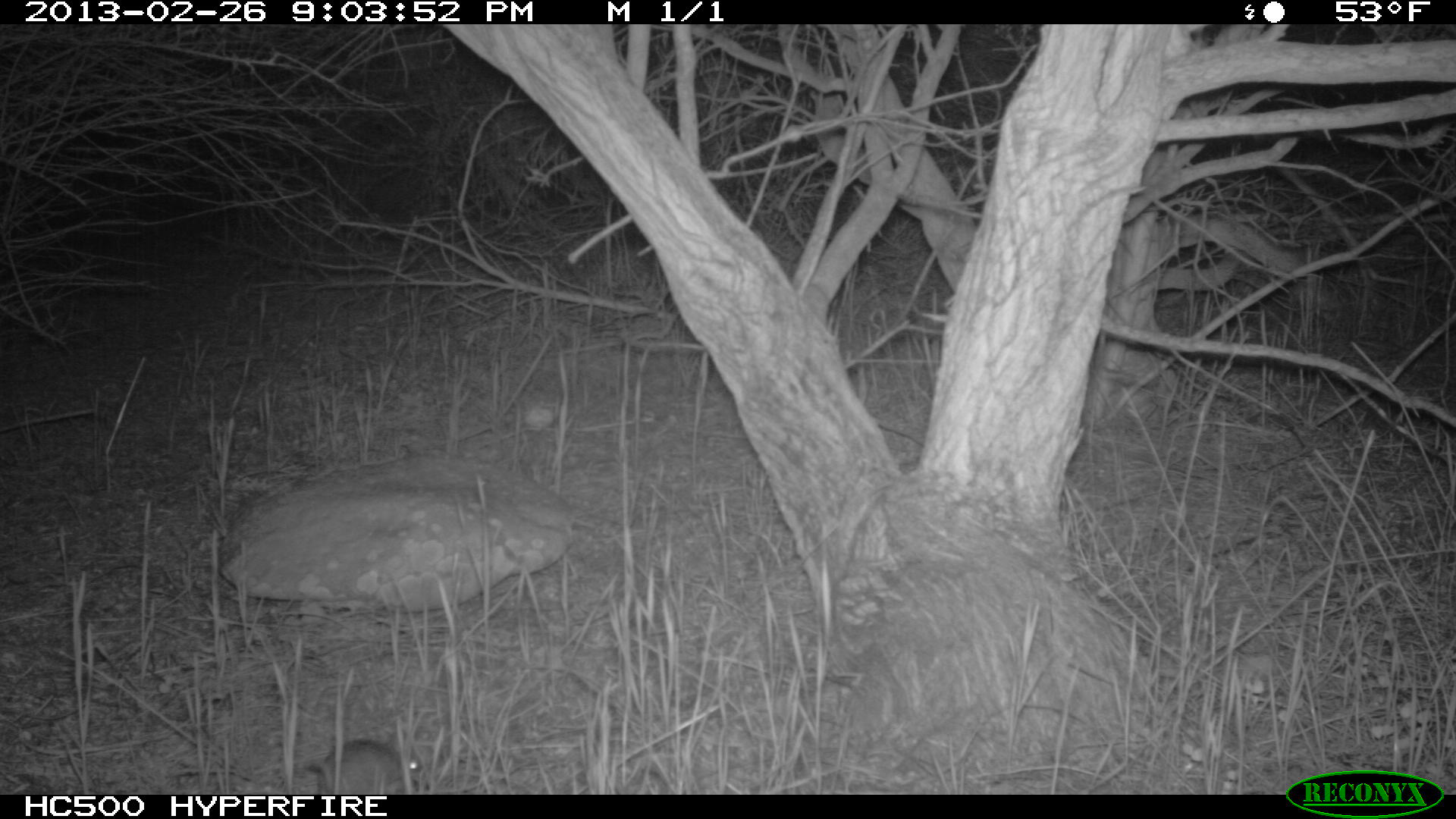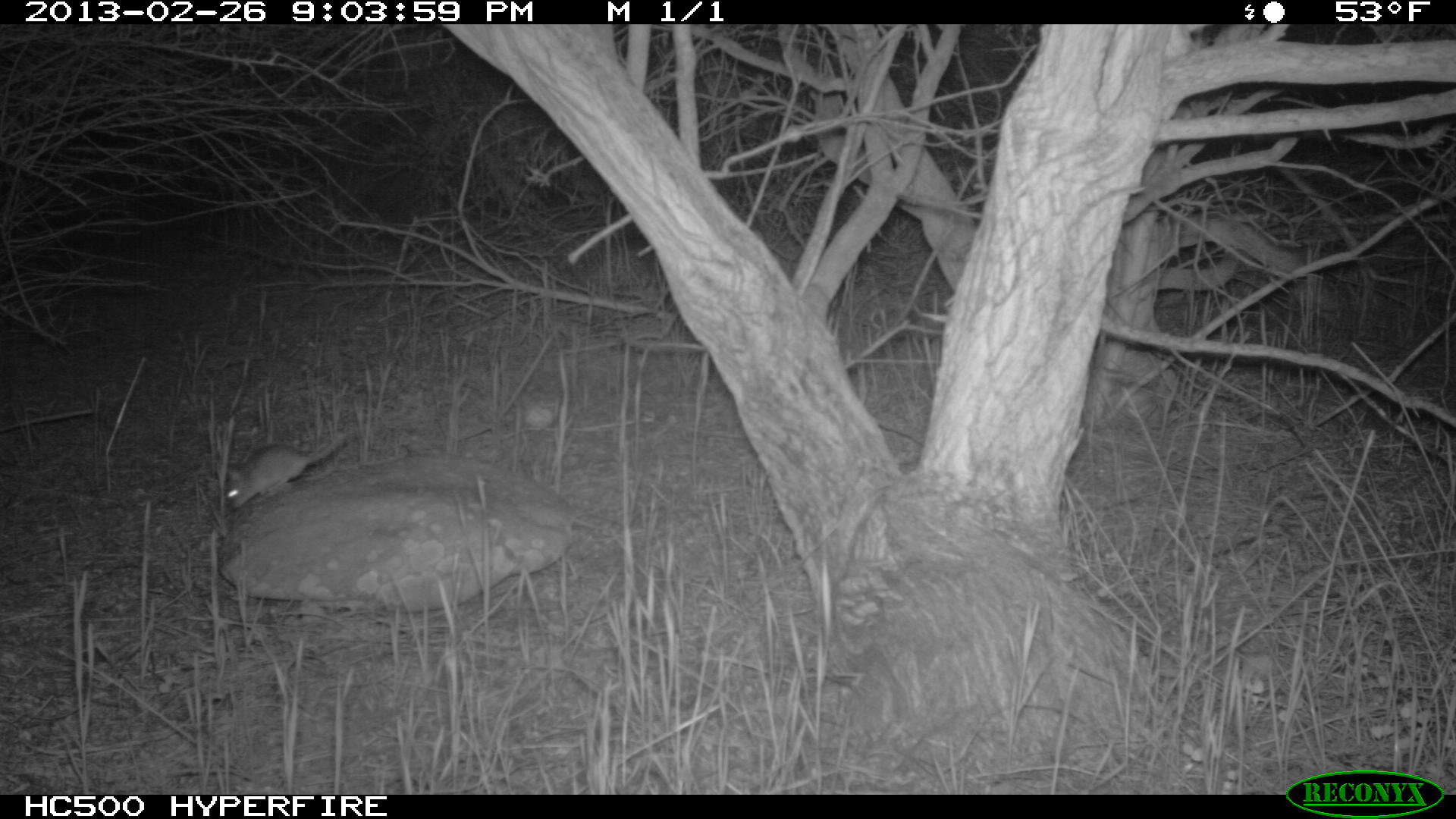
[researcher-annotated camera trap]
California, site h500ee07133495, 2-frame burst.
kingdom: Animalia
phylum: Chordata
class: Mammalia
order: Rodentia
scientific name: Rodentia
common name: rodent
Rodent (Rodentia).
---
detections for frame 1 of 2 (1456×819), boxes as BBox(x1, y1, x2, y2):
rodent: BBox(302, 738, 428, 795)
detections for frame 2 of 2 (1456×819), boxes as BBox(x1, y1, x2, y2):
rodent: BBox(226, 431, 344, 508)